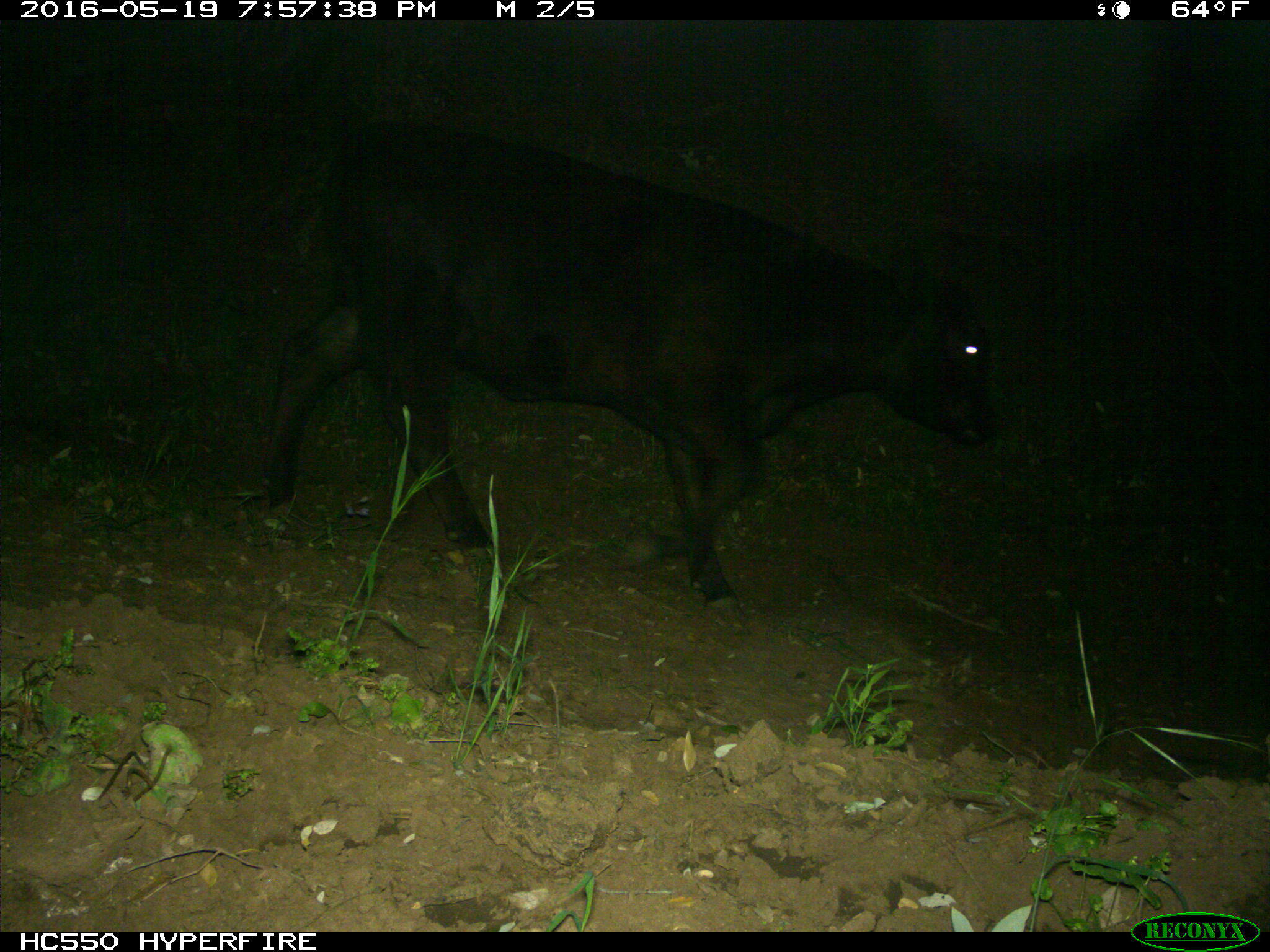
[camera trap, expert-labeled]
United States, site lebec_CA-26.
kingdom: Animalia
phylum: Chordata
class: Mammalia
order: Artiodactyla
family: Bovidae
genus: Bos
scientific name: Bos taurus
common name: domestic cow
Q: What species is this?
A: Bos taurus (domestic cow).